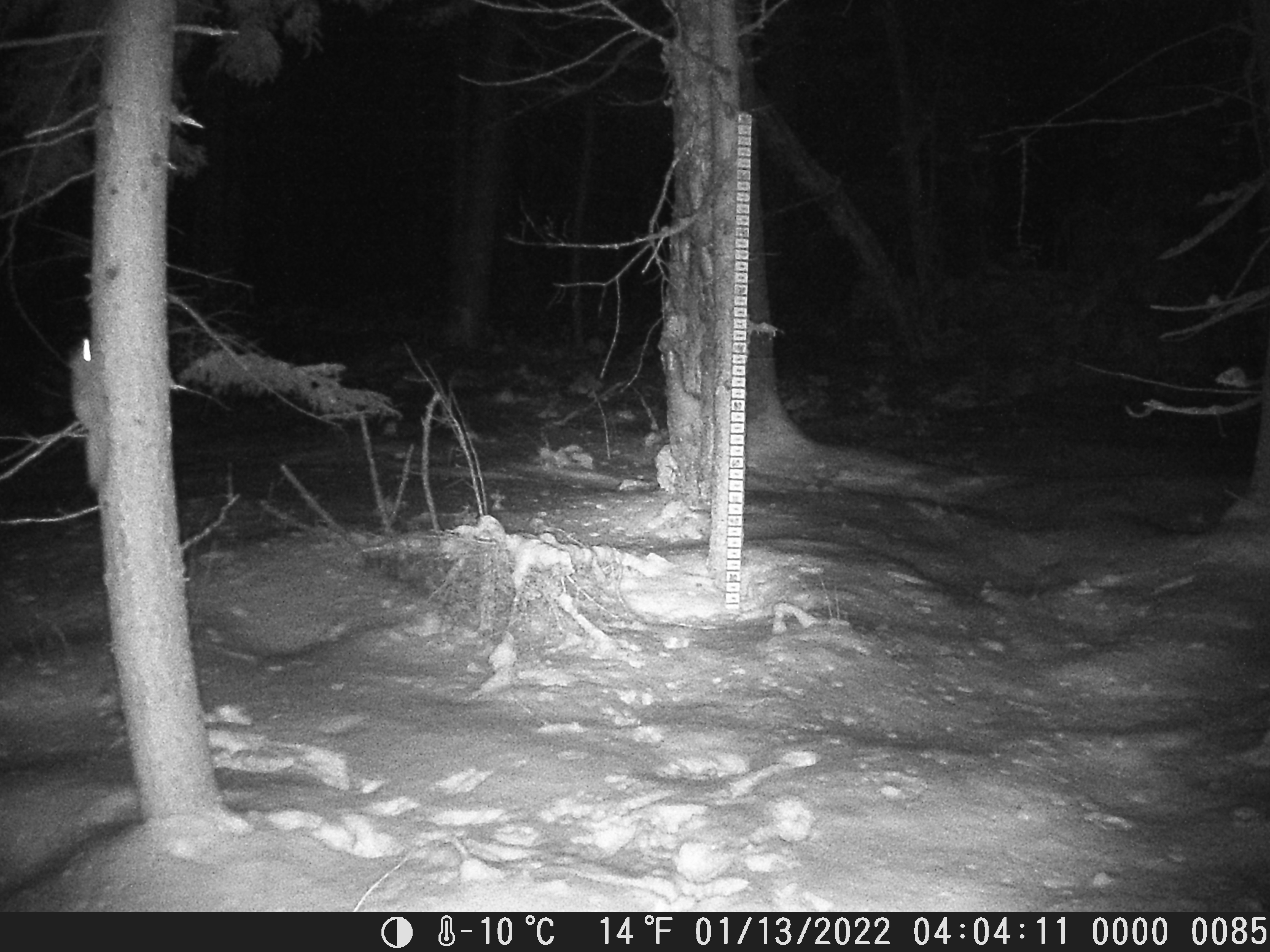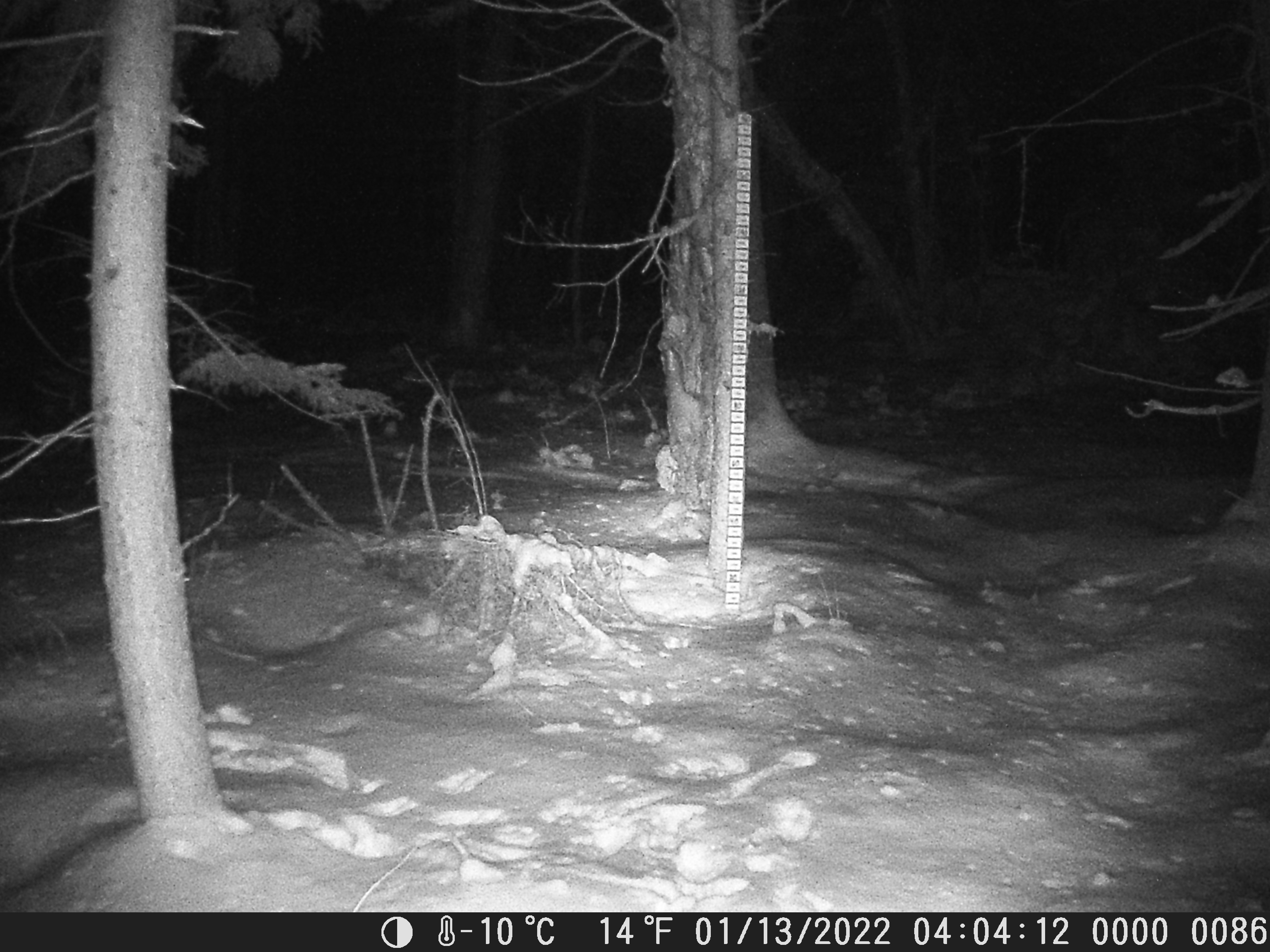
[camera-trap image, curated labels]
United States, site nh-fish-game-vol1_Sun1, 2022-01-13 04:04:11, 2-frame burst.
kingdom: Animalia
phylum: Chordata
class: Mammalia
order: Rodentia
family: Sciuridae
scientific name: Sciuridae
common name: squirrel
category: squirrel sp.